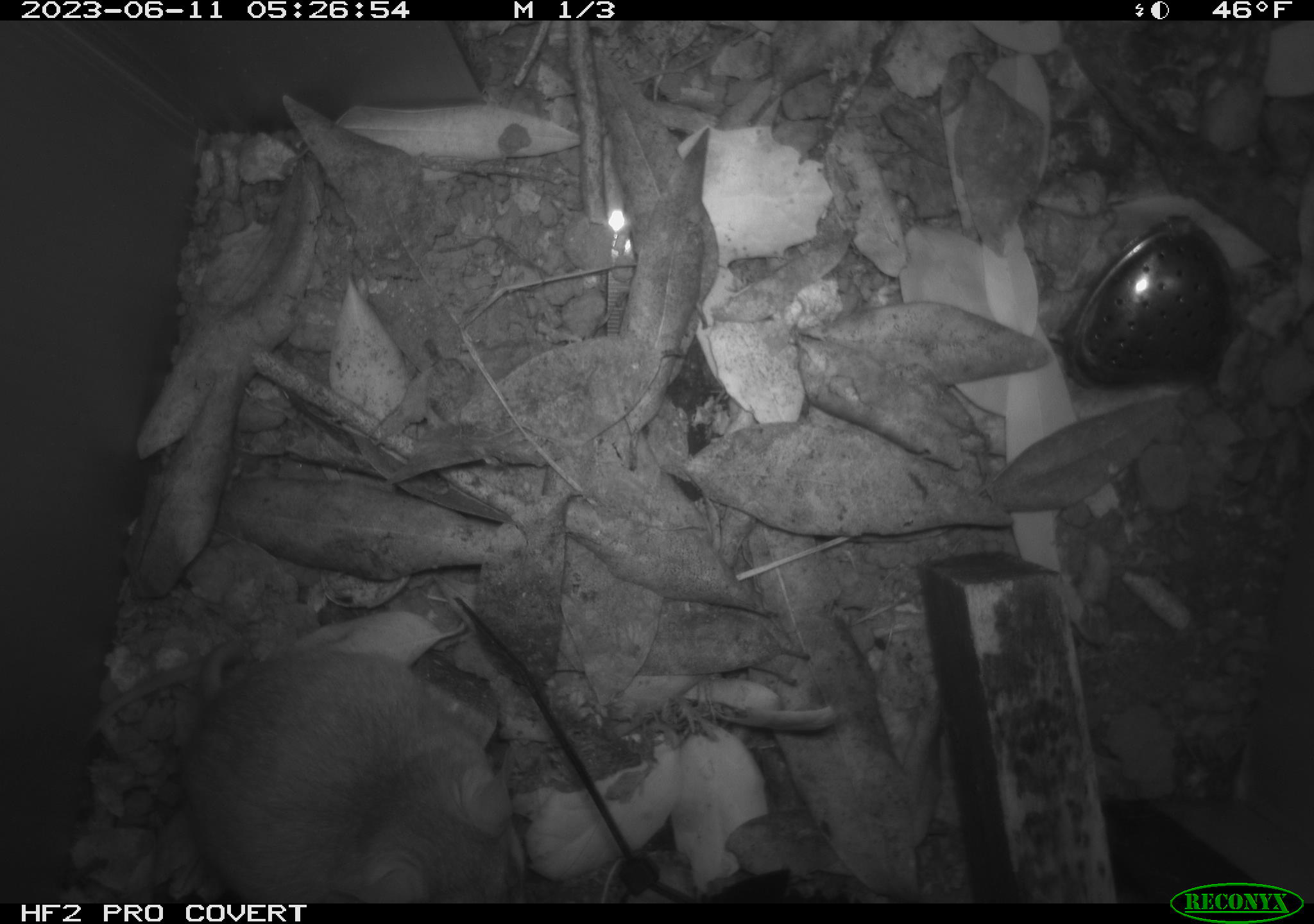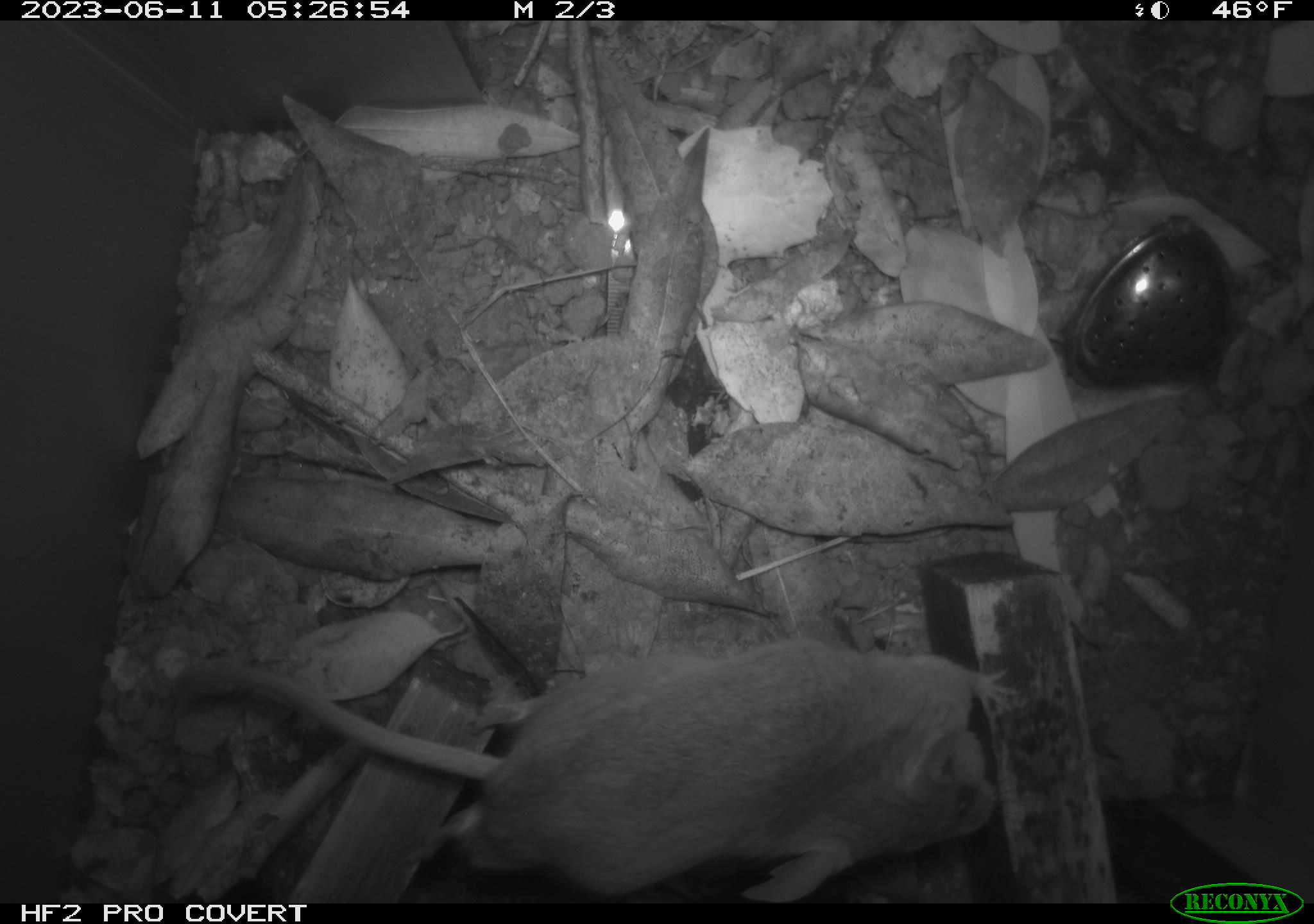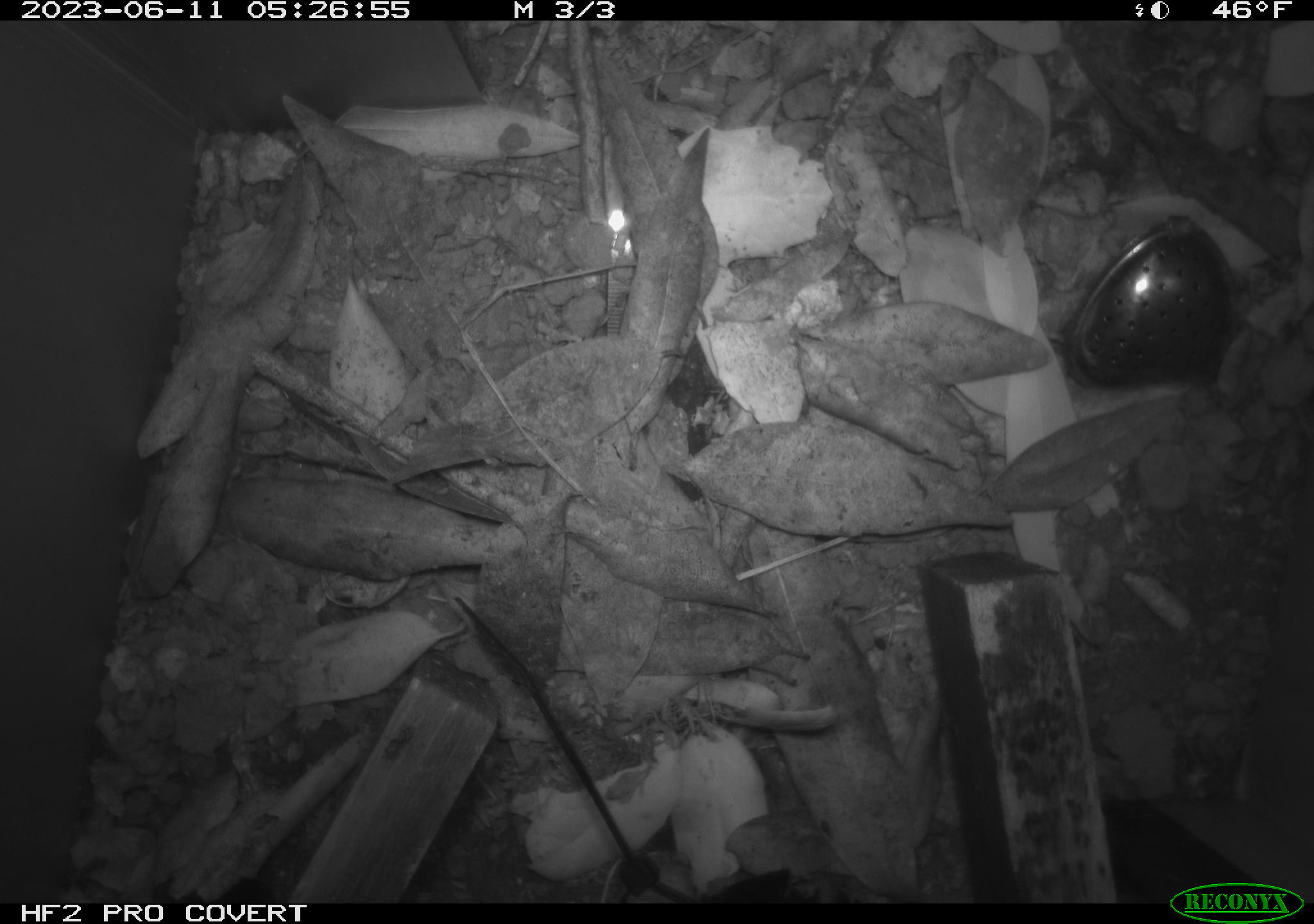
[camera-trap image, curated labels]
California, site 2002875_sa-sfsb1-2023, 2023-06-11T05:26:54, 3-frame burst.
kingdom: Animalia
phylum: Chordata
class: Mammalia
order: Rodentia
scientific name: Rodentia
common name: mouse species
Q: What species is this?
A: Mouse species (Rodentia).